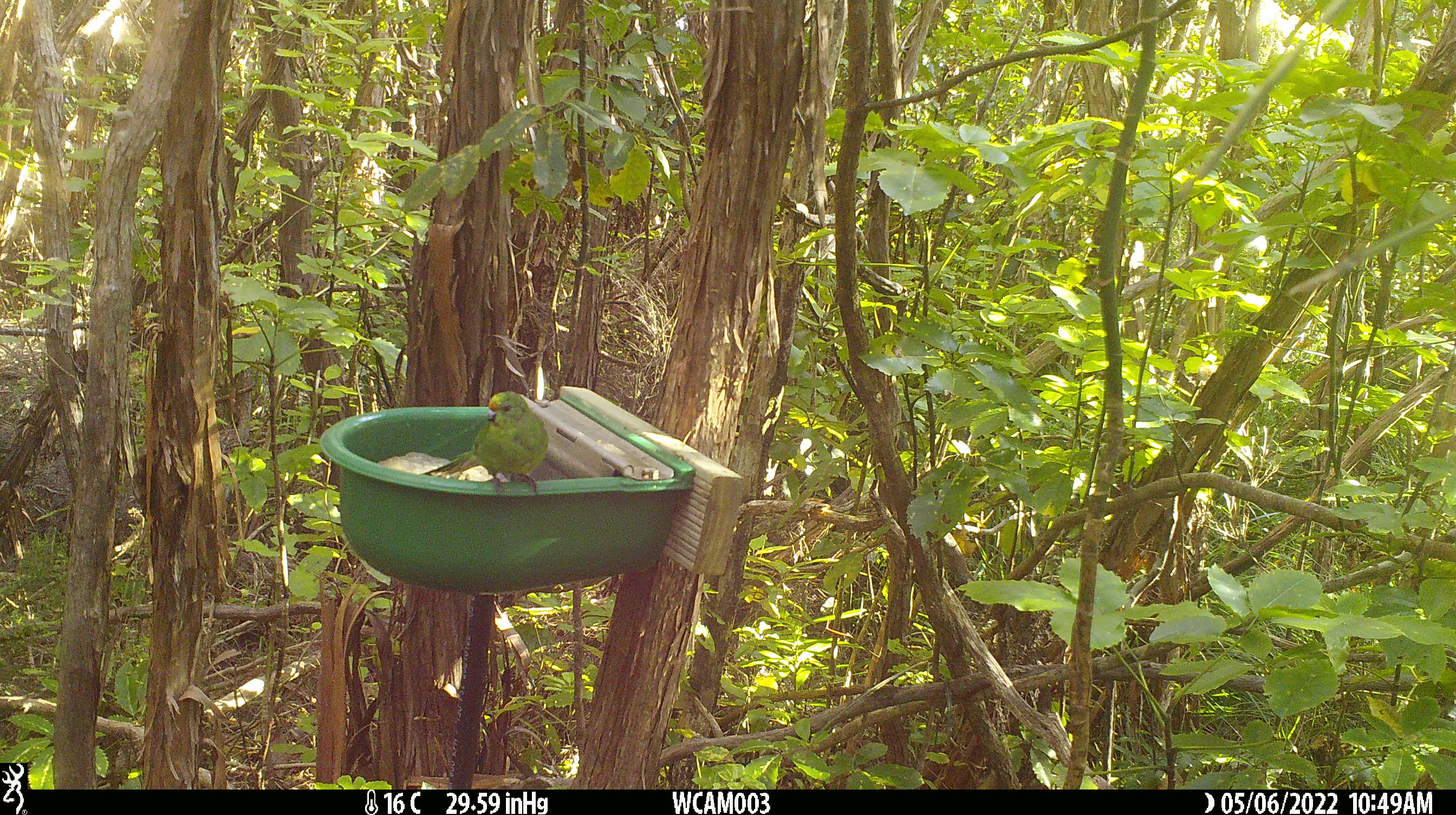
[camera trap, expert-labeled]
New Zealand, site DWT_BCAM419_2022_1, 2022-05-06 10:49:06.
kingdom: Animalia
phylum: Chordata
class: Aves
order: Psittaciformes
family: Psittaculidae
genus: Cyanoramphus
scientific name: Cyanoramphus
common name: parakeet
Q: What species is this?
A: Parakeet (Cyanoramphus).